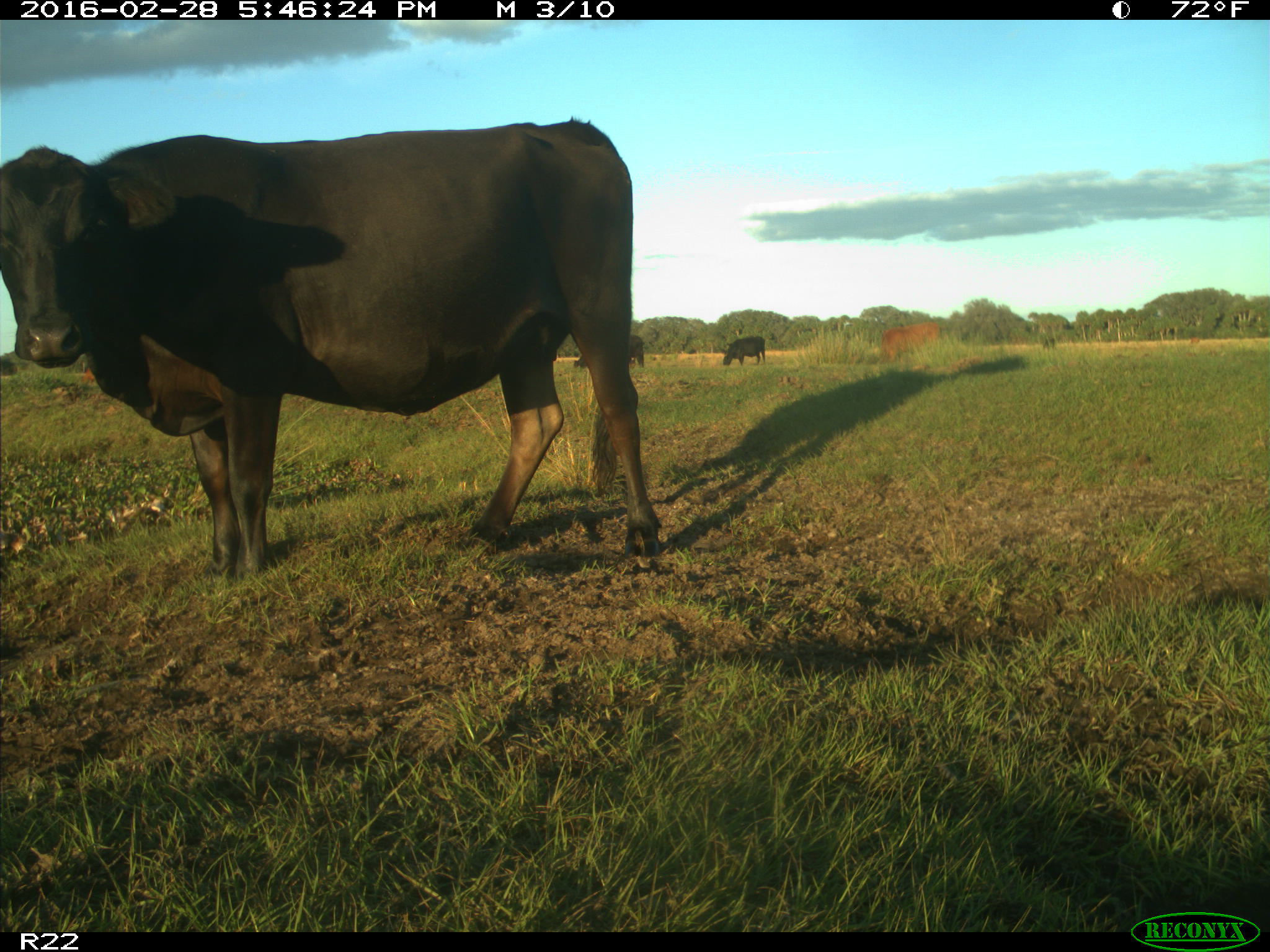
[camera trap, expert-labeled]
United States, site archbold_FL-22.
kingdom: Animalia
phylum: Chordata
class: Mammalia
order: Artiodactyla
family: Bovidae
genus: Bos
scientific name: Bos taurus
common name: domestic cow